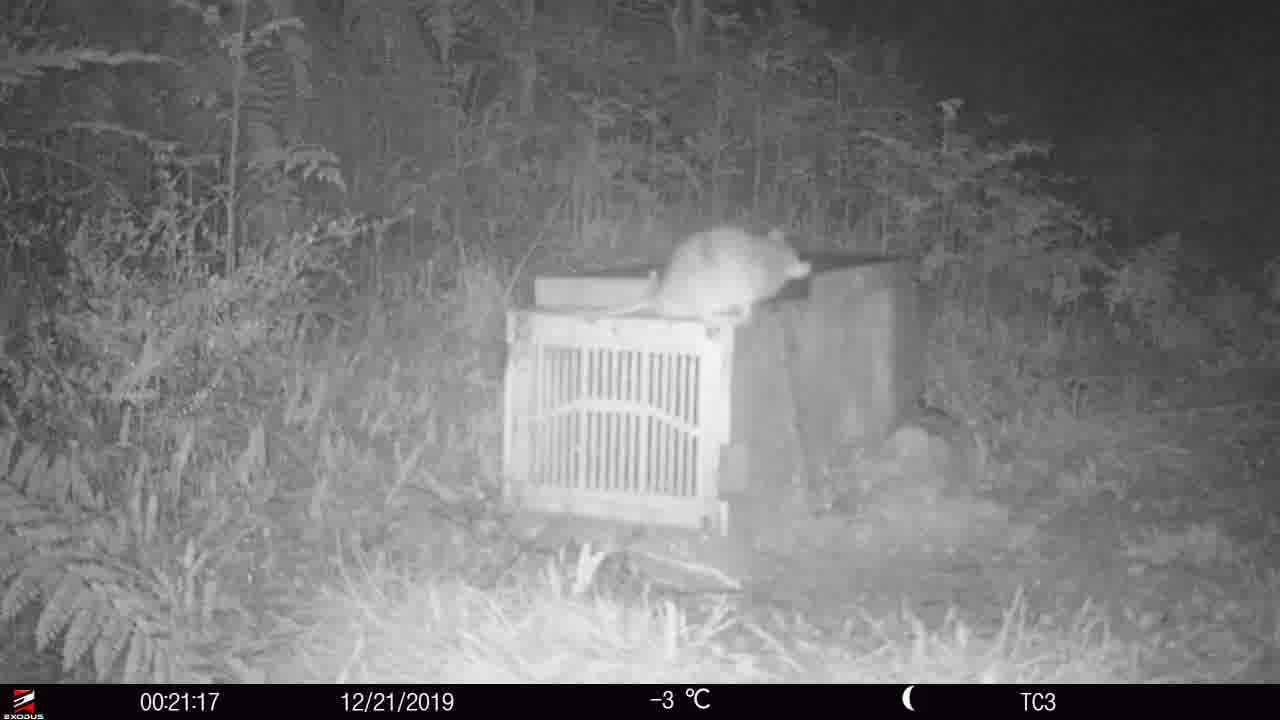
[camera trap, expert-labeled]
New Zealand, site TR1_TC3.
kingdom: Animalia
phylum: Chordata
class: Mammalia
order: Rodentia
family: Muridae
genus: Rattus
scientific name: Rattus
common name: rat